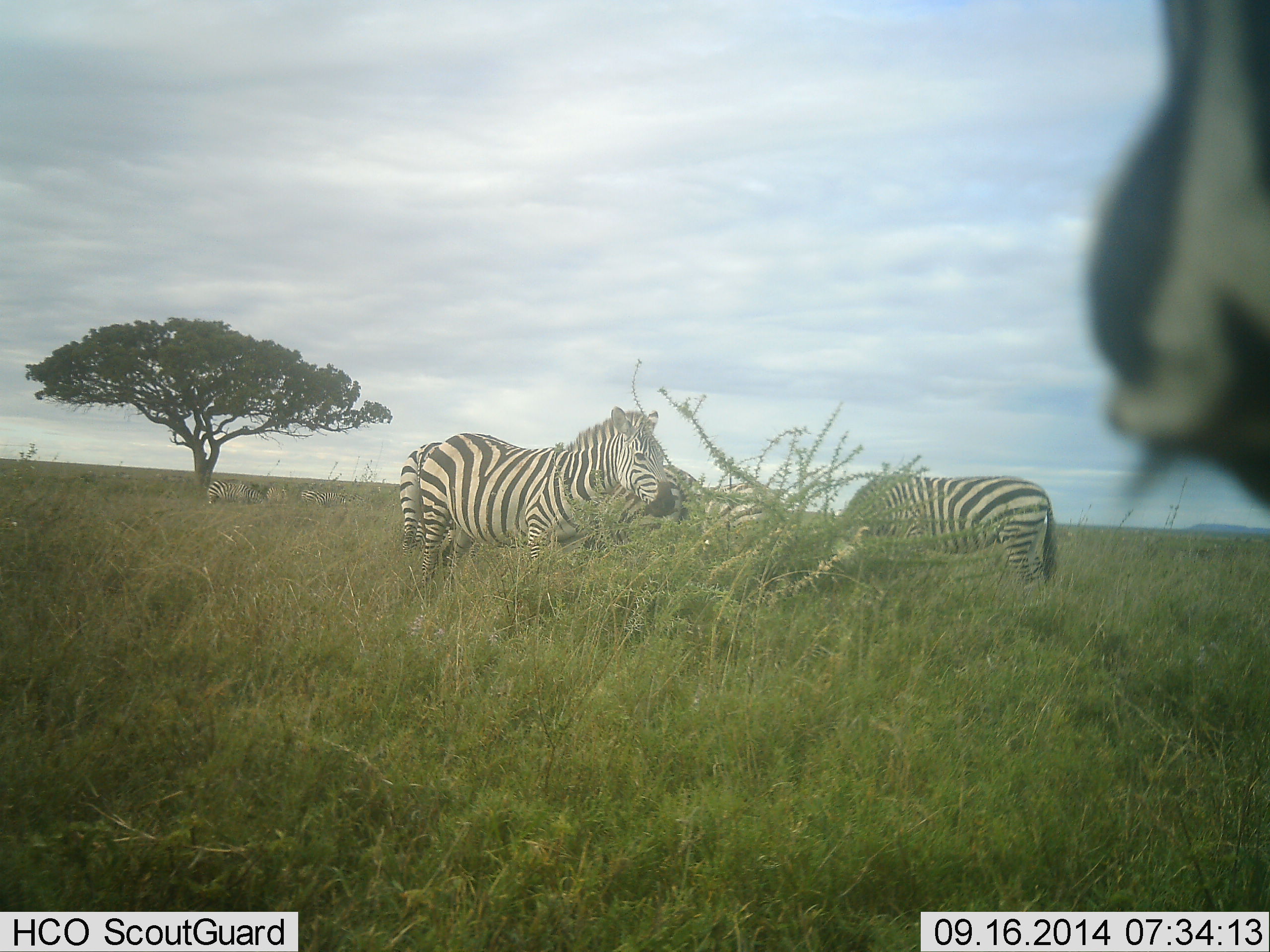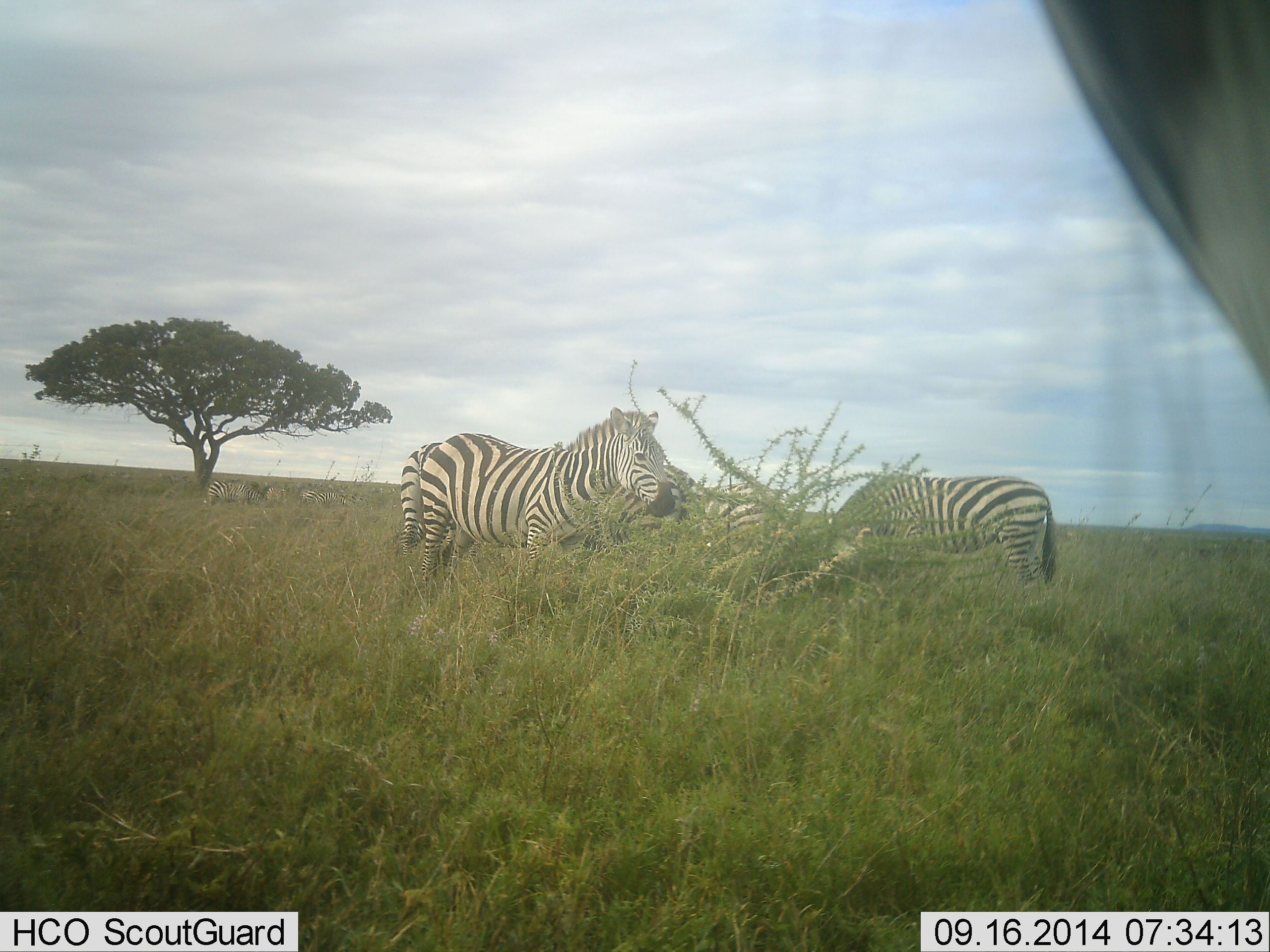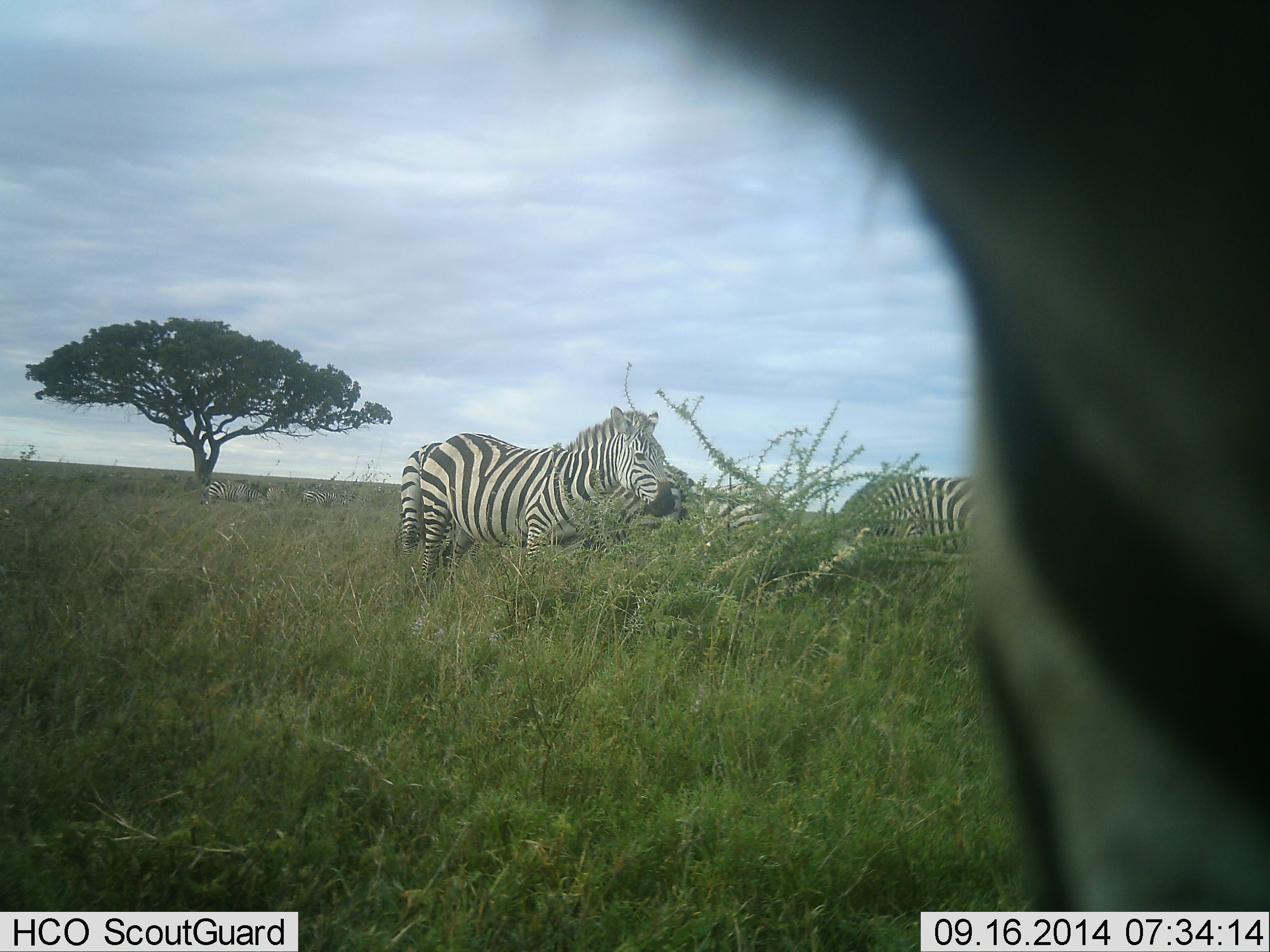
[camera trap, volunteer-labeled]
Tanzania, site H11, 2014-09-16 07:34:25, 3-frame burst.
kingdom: Animalia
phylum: Chordata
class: Mammalia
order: Perissodactyla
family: Equidae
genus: Equus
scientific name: Equus quagga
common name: plains zebra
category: zebra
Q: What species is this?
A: Zebra (plains zebra) (Equus quagga).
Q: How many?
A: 5.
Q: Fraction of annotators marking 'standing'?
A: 90%.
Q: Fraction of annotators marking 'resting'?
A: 0%.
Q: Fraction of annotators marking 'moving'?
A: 0%.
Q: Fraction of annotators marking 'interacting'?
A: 10%.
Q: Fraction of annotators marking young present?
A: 0%.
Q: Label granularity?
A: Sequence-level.